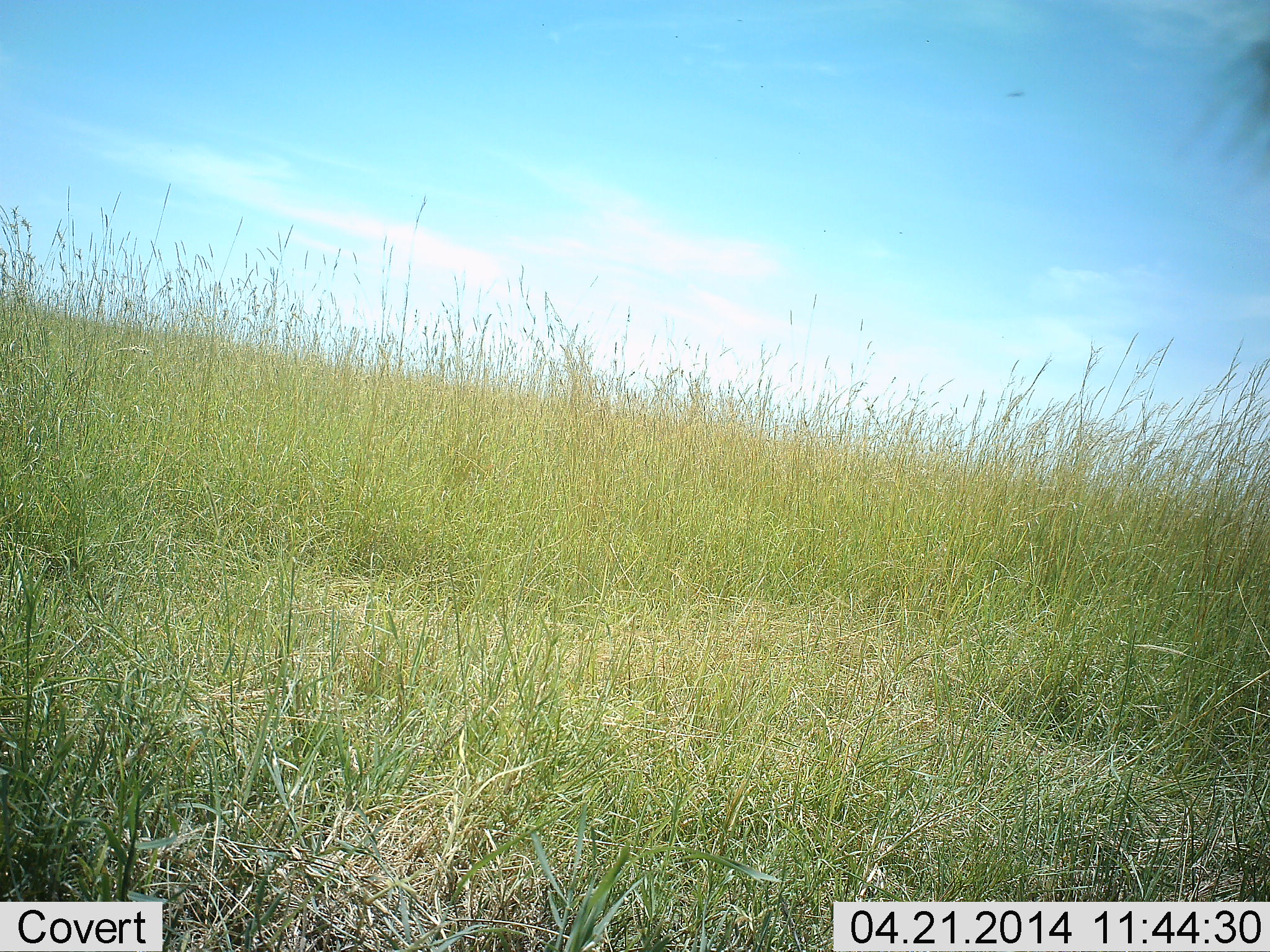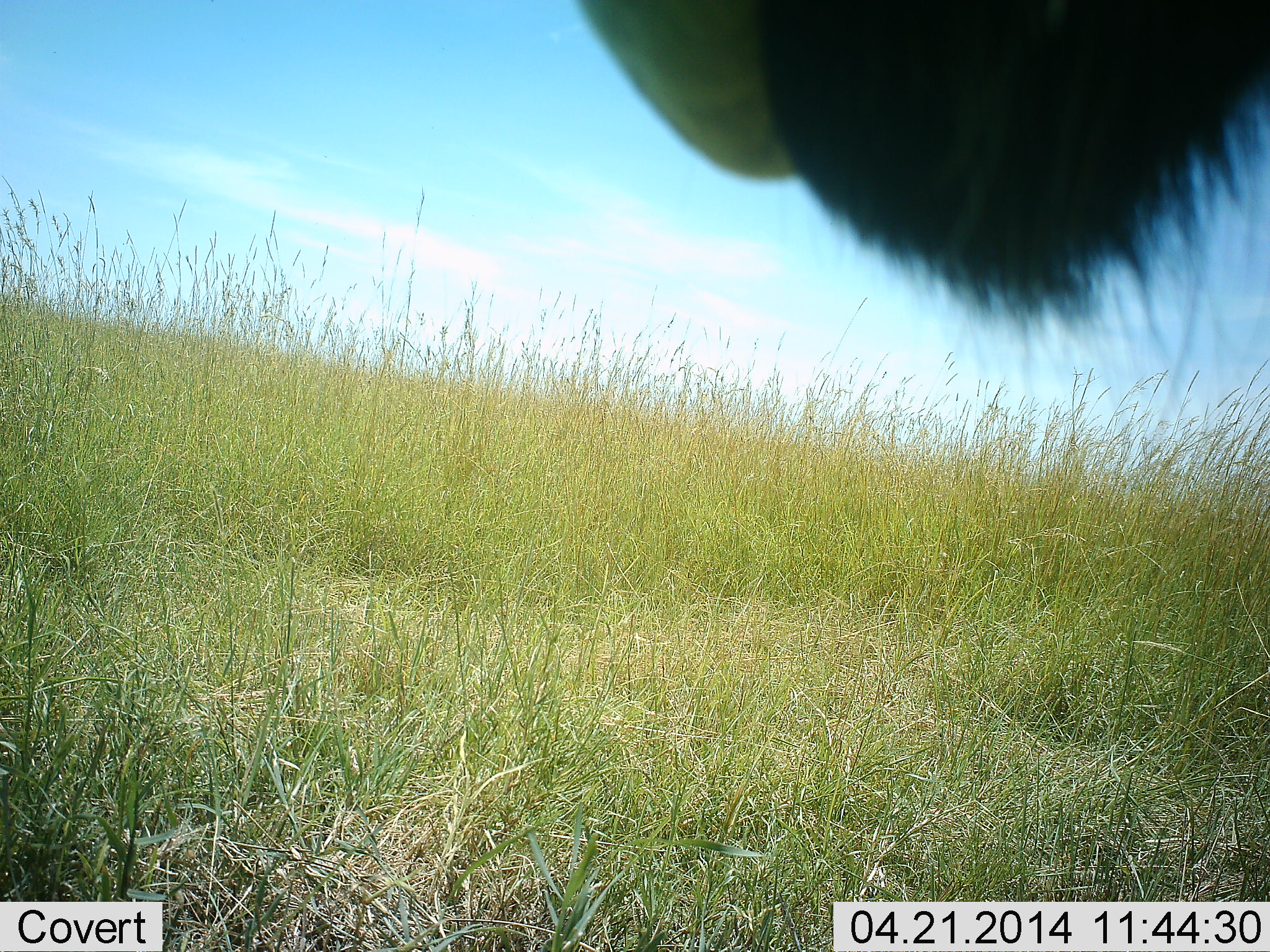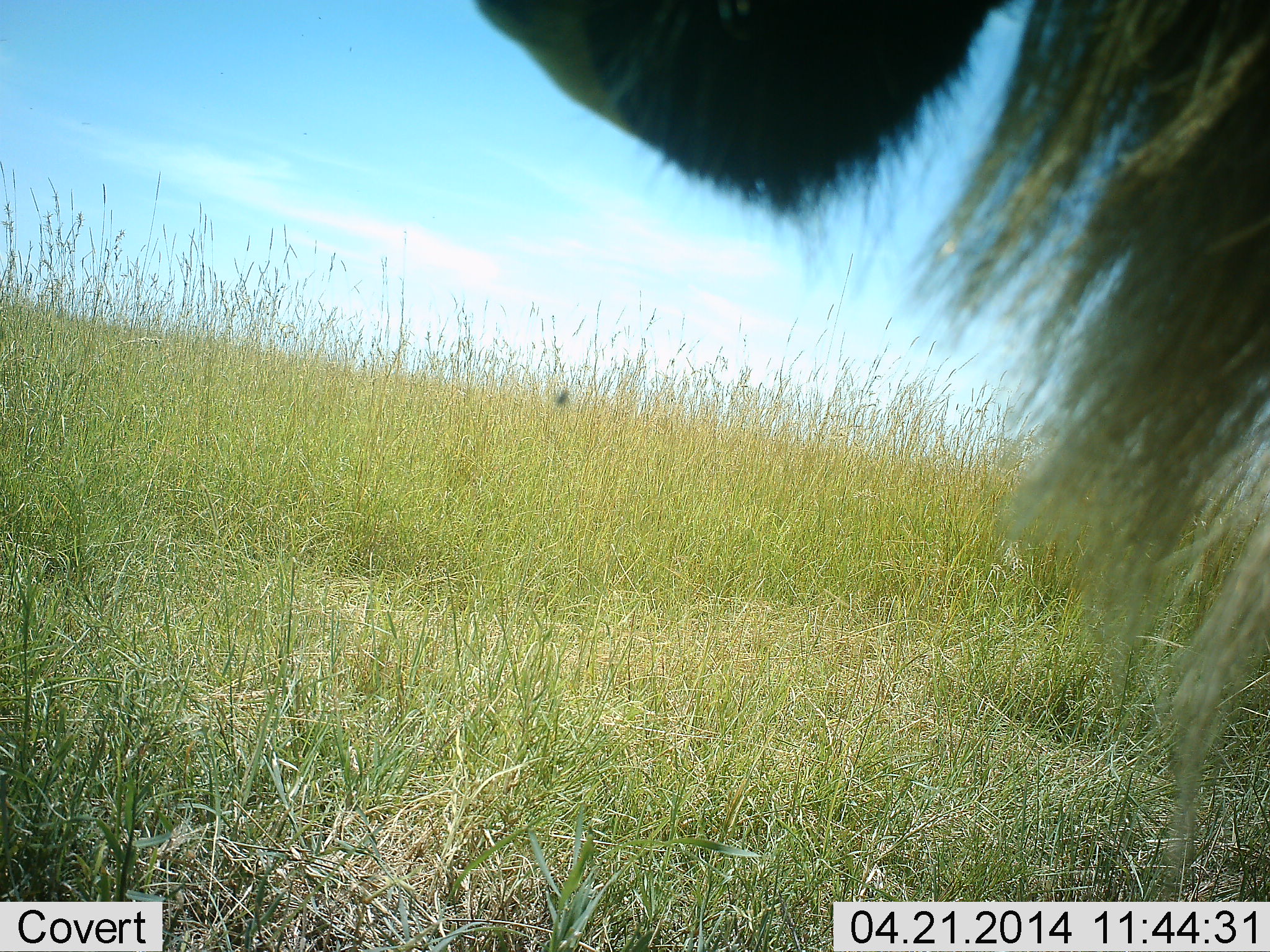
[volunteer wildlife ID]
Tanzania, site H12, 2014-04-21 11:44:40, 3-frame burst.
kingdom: Animalia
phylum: Chordata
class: Mammalia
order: Artiodactyla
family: Bovidae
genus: Connochaetes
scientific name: Connochaetes taurinus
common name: blue wildebeest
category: wildebeest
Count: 1.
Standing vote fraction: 100%.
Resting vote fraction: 0%.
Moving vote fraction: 0%.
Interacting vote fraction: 0%.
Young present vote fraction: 0%.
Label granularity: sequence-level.